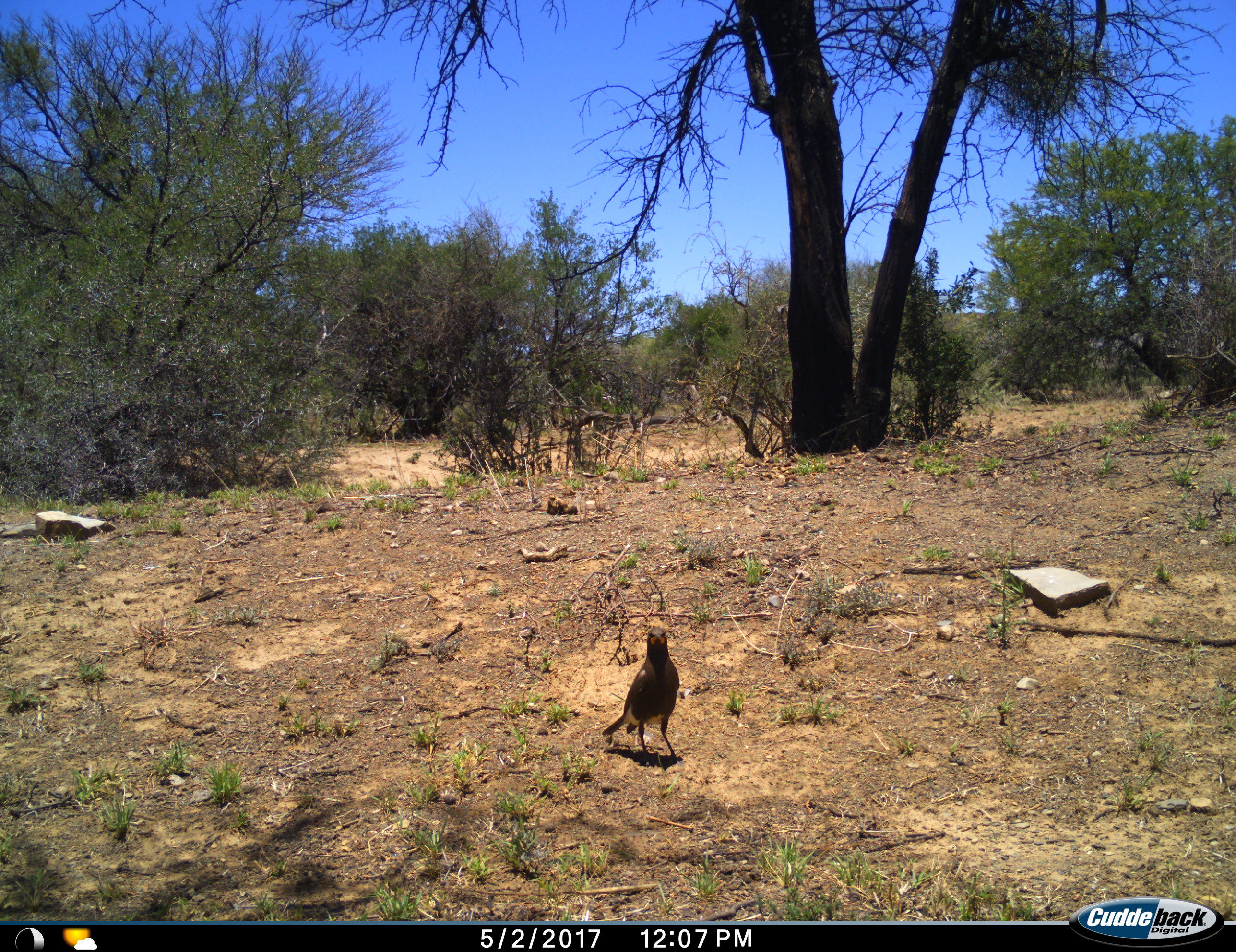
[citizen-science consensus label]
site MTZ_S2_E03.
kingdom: Animalia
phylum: Chordata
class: Aves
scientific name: Aves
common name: bird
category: birdother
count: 1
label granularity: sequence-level